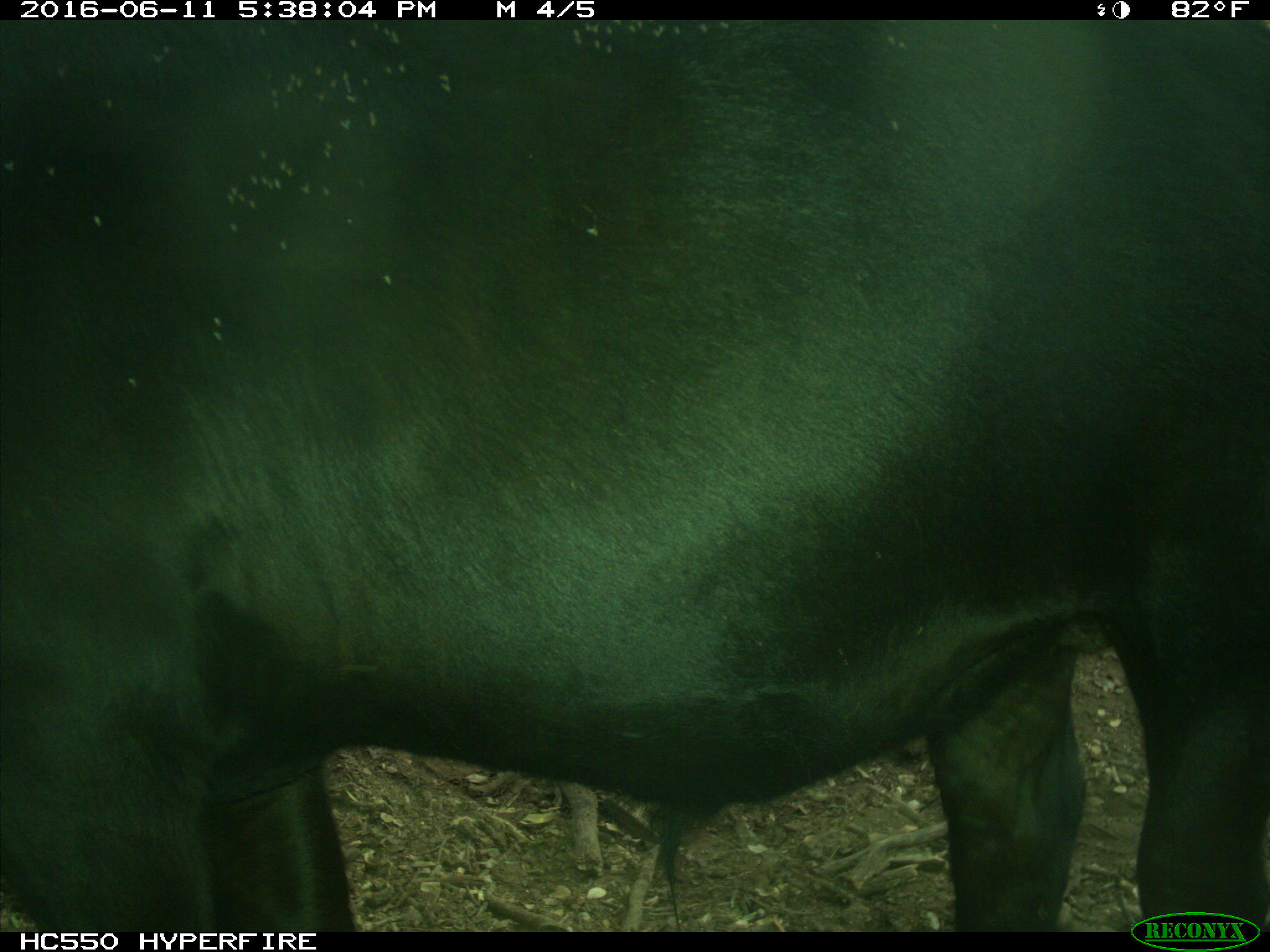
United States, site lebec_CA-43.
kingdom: Animalia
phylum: Chordata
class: Mammalia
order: Artiodactyla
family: Bovidae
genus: Bos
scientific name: Bos taurus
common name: domestic cow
Bos taurus (domestic cow).